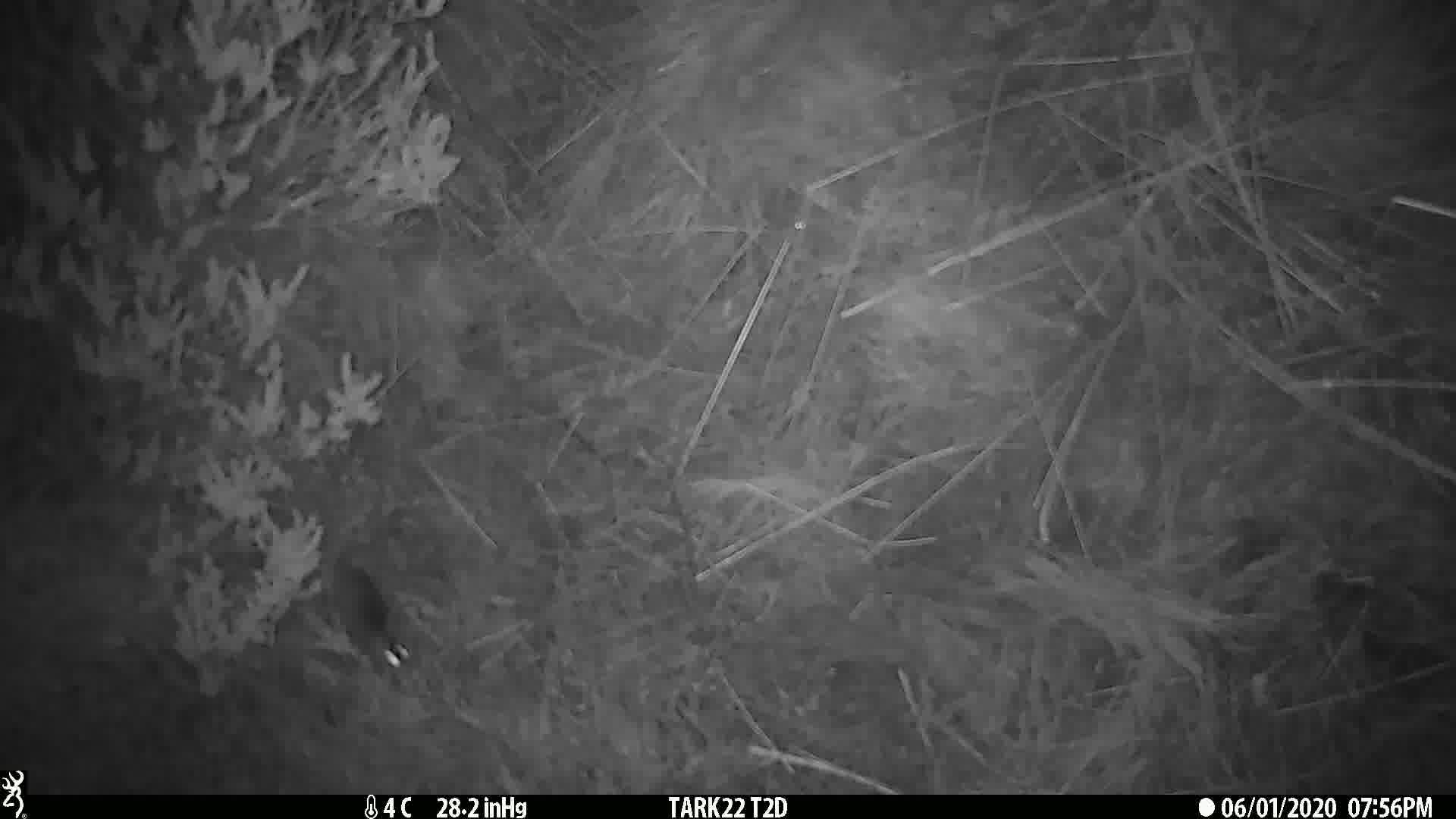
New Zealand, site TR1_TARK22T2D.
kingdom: Animalia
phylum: Chordata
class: Mammalia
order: Rodentia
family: Muridae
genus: Mus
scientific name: Mus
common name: mouse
Mouse (Mus).